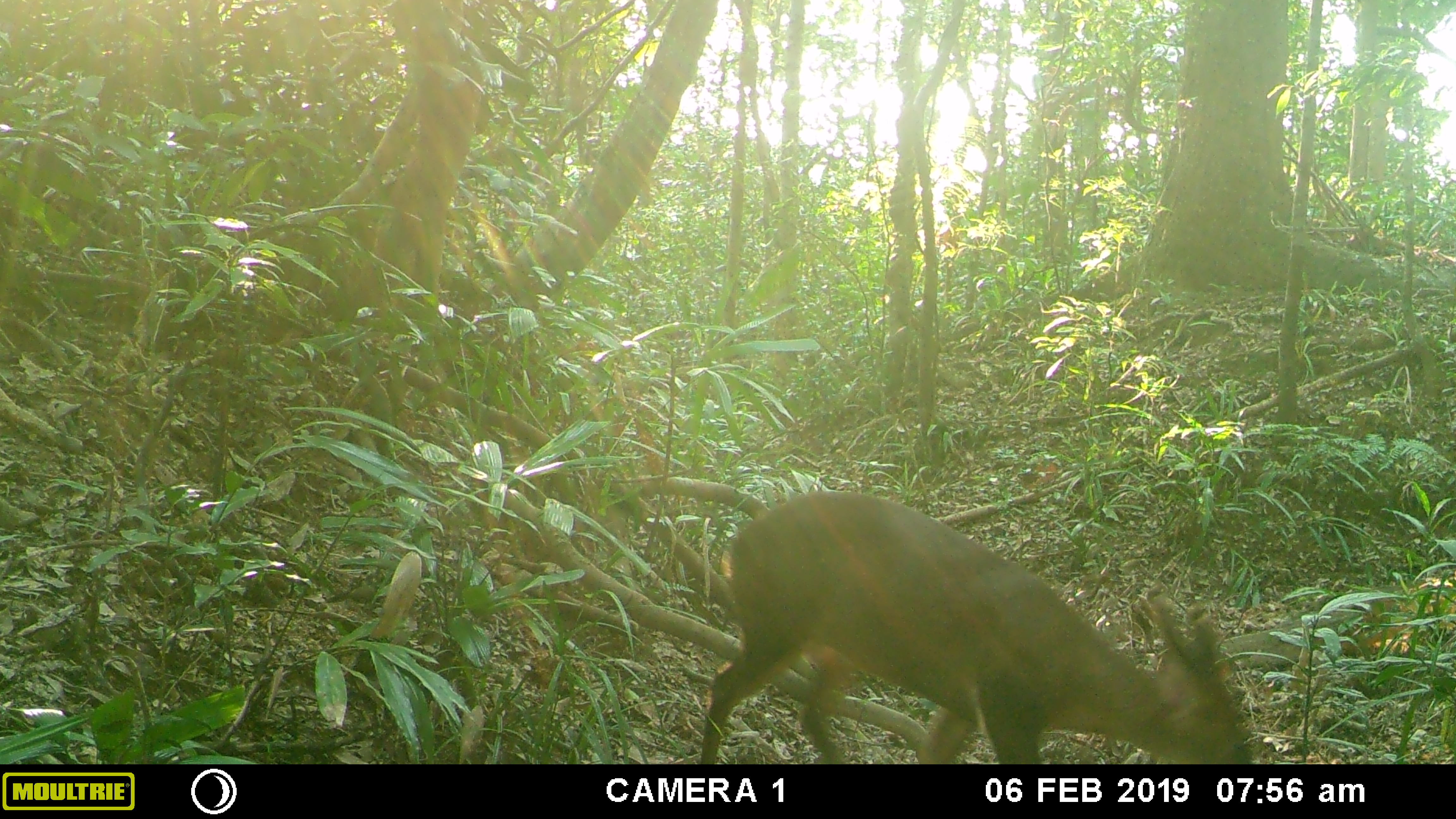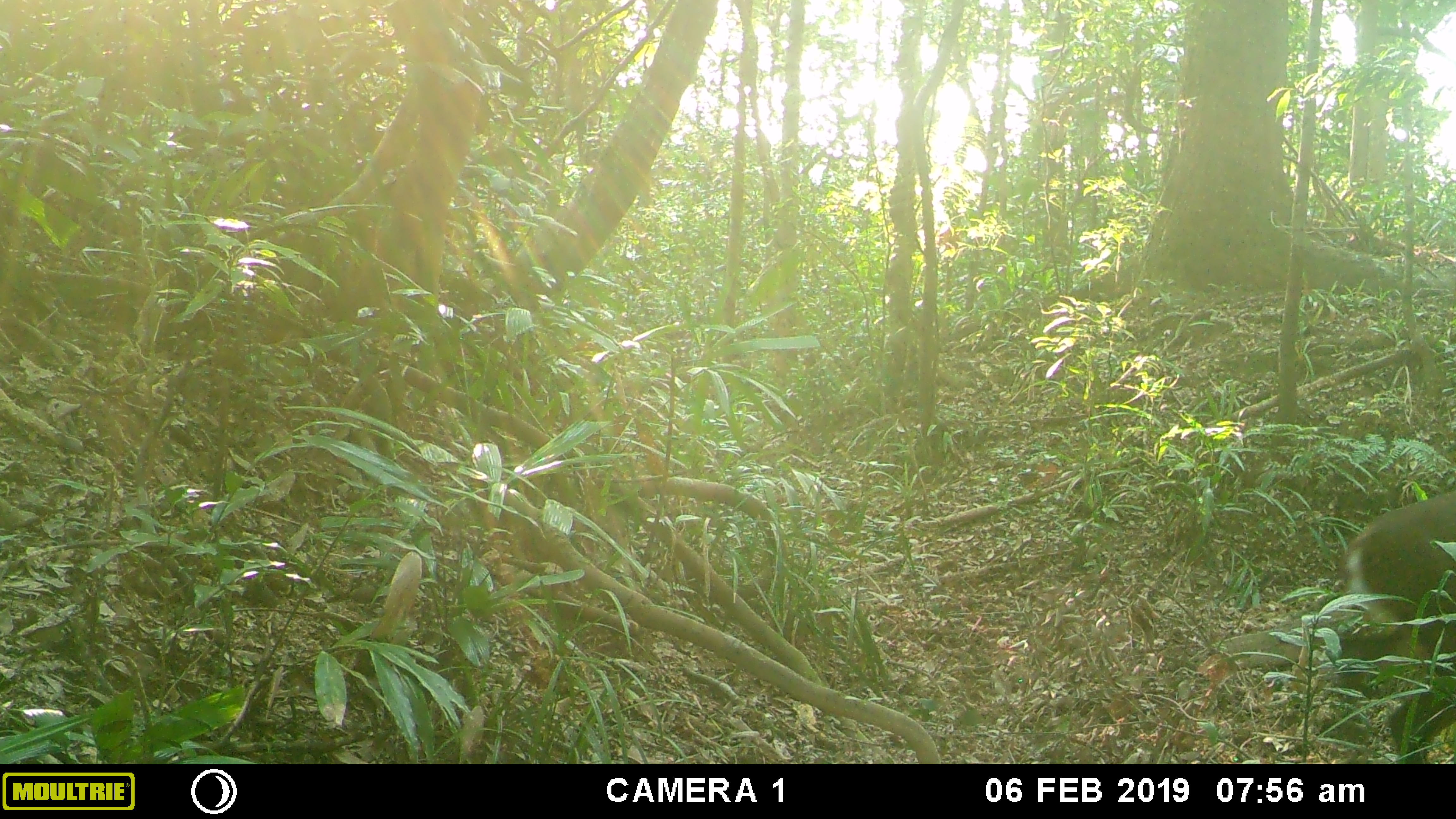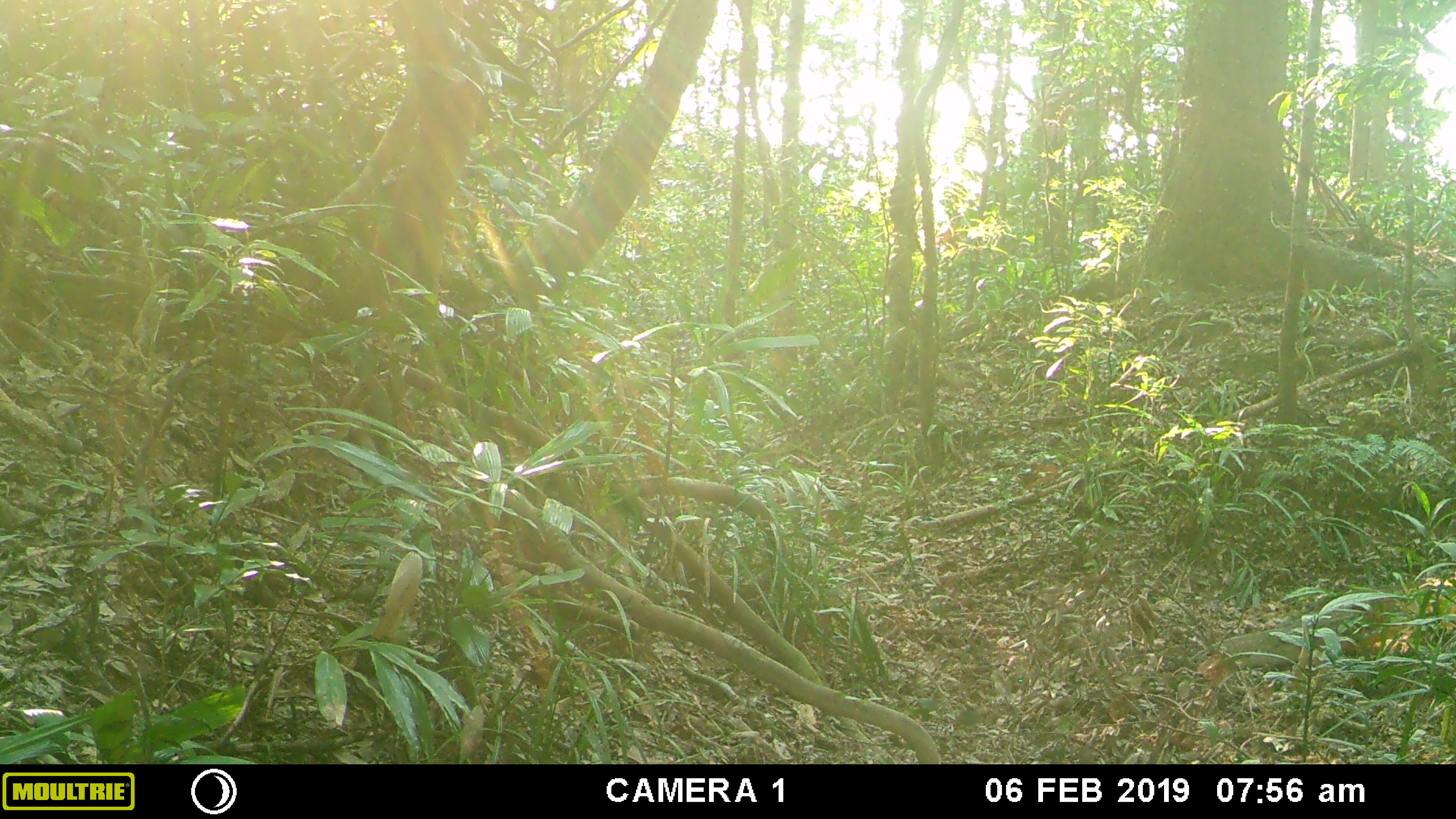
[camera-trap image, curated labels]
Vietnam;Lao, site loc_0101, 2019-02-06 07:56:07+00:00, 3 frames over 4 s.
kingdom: Animalia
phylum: Chordata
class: Mammalia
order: Artiodactyla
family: Cervidae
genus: Muntiacus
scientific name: Muntiacus vuquangensis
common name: large-antlered muntjac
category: large antlered muntjac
Large antlered muntjac (large-antlered muntjac) (Muntiacus vuquangensis). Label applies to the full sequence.